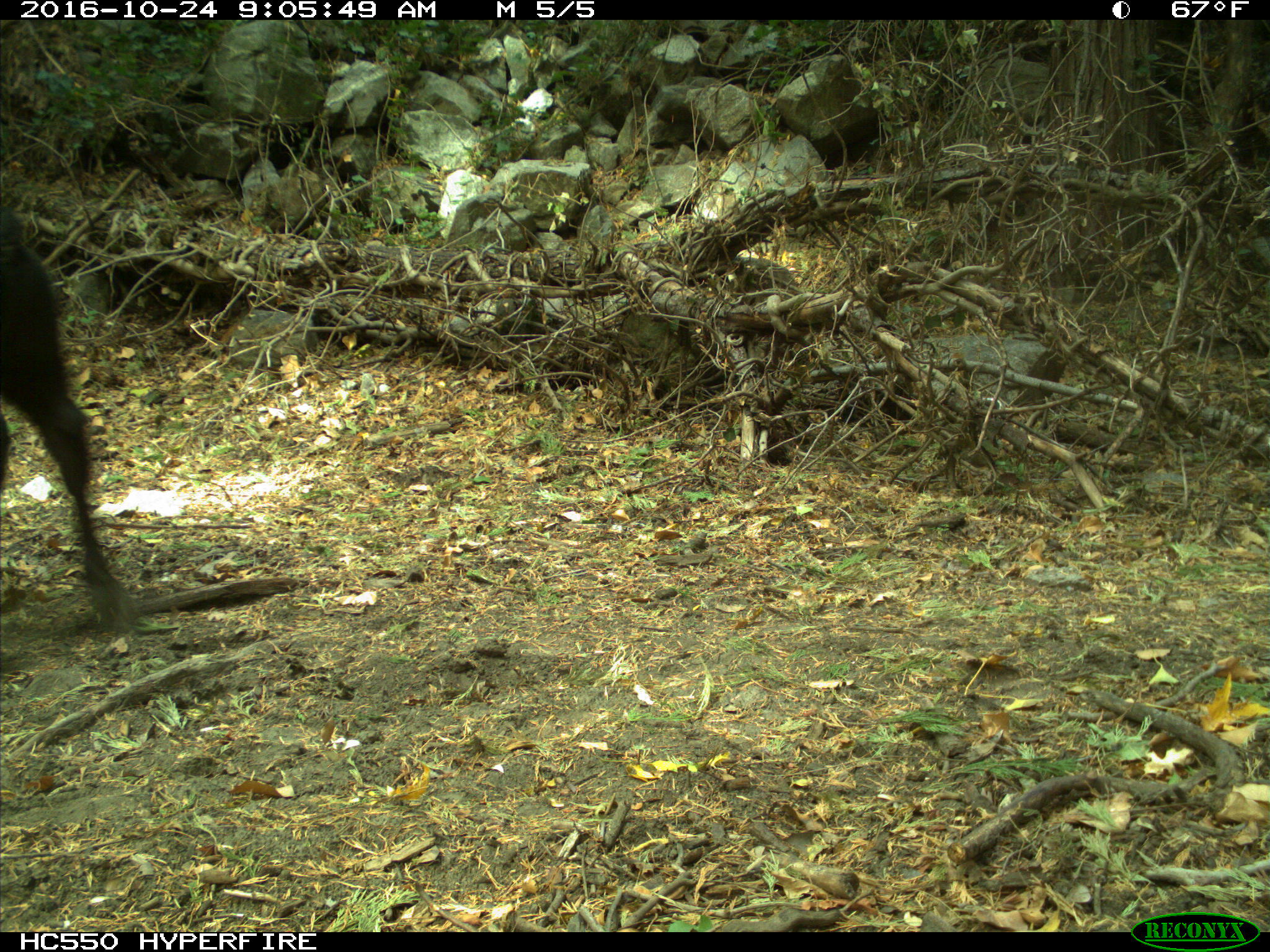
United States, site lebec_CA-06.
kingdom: Animalia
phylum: Chordata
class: Mammalia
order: Artiodactyla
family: Bovidae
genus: Bos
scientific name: Bos taurus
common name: domestic cow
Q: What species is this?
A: Bos taurus (domestic cow).